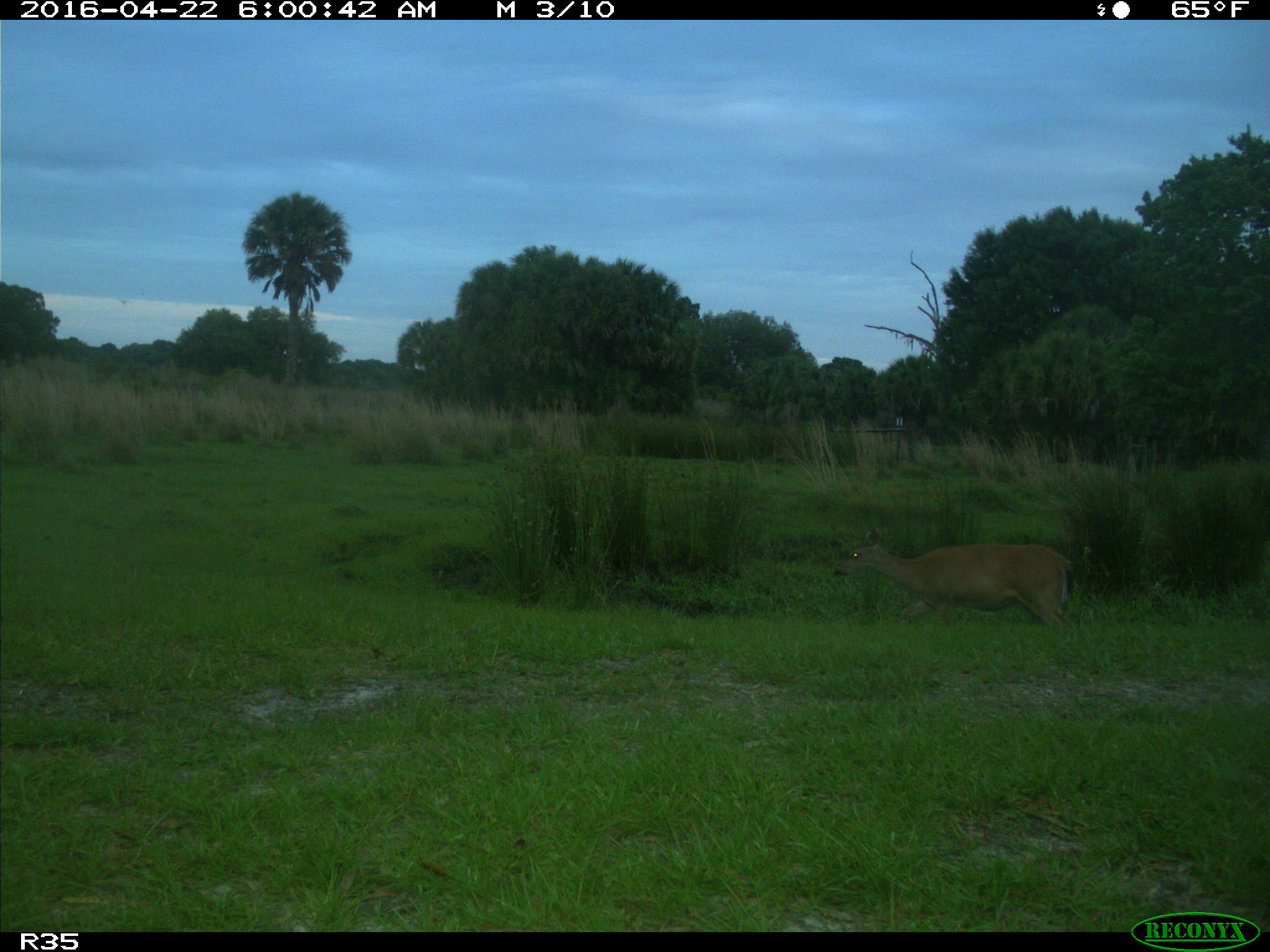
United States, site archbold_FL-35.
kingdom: Animalia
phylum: Chordata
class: Mammalia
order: Artiodactyla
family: Cervidae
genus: Odocoileus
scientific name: Odocoileus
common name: deer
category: unidentified deer